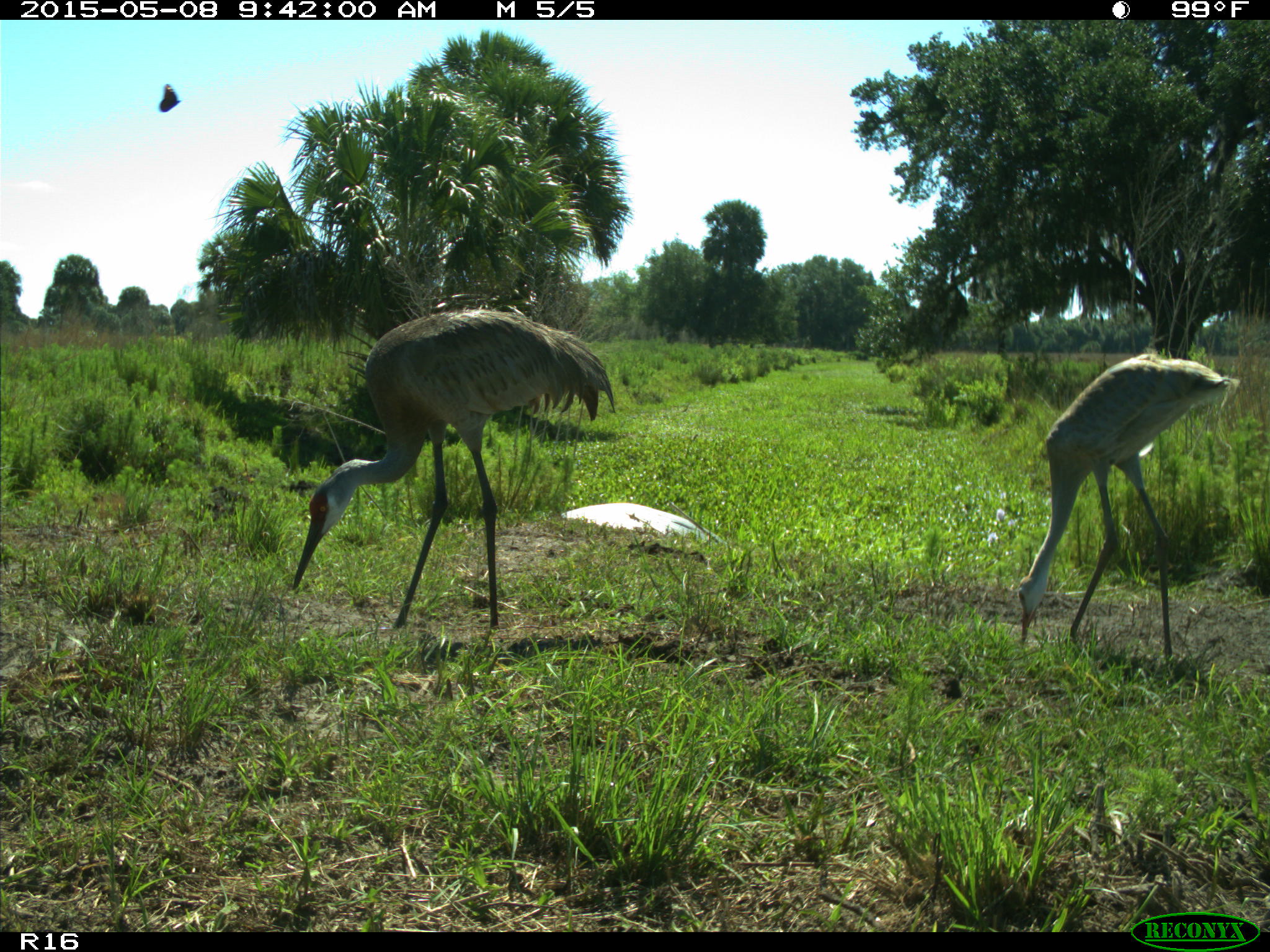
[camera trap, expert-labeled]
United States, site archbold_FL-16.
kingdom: Animalia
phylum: Chordata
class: Mammalia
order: Artiodactyla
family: Bovidae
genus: Bos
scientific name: Bos taurus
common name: domestic cow